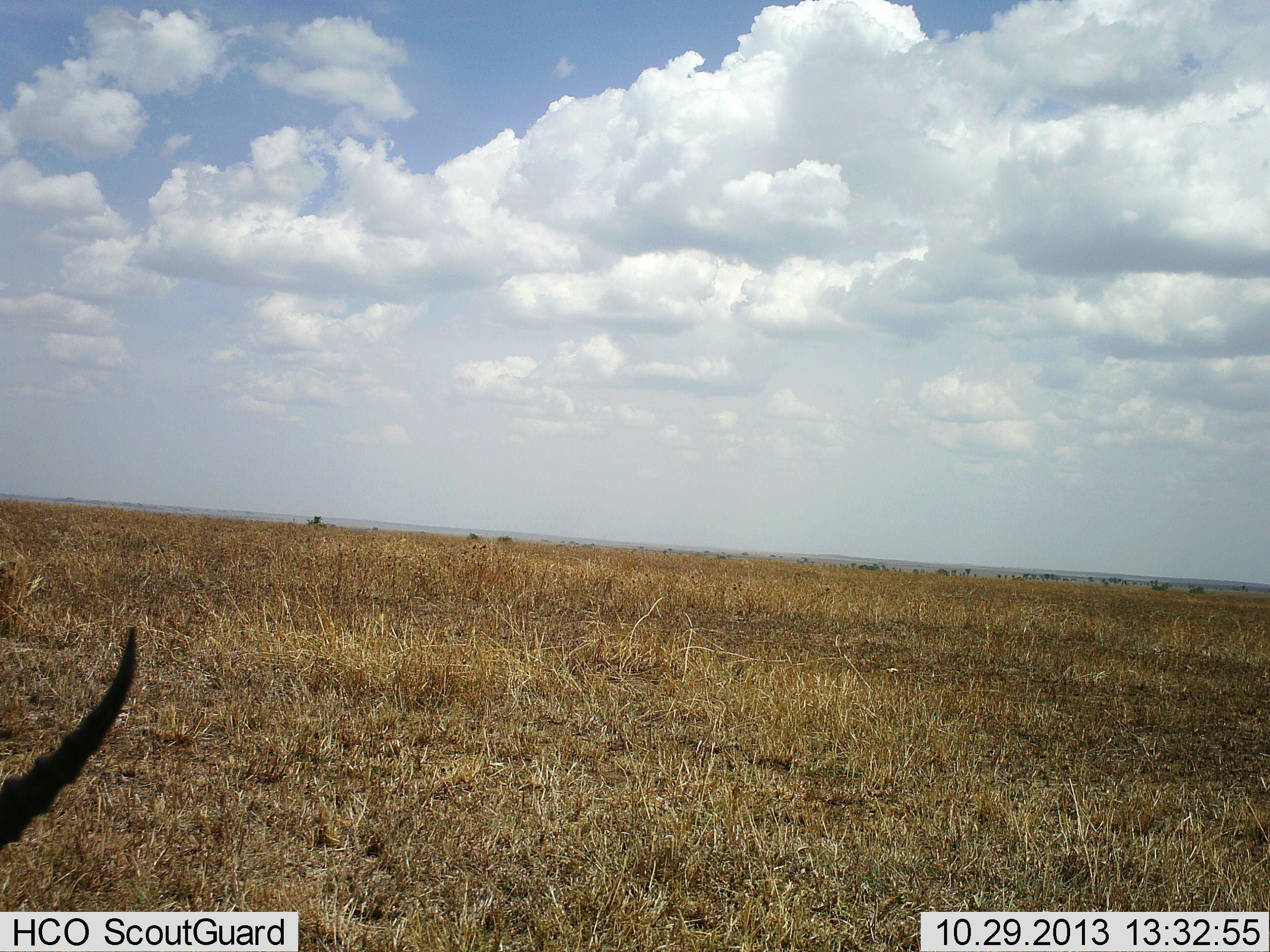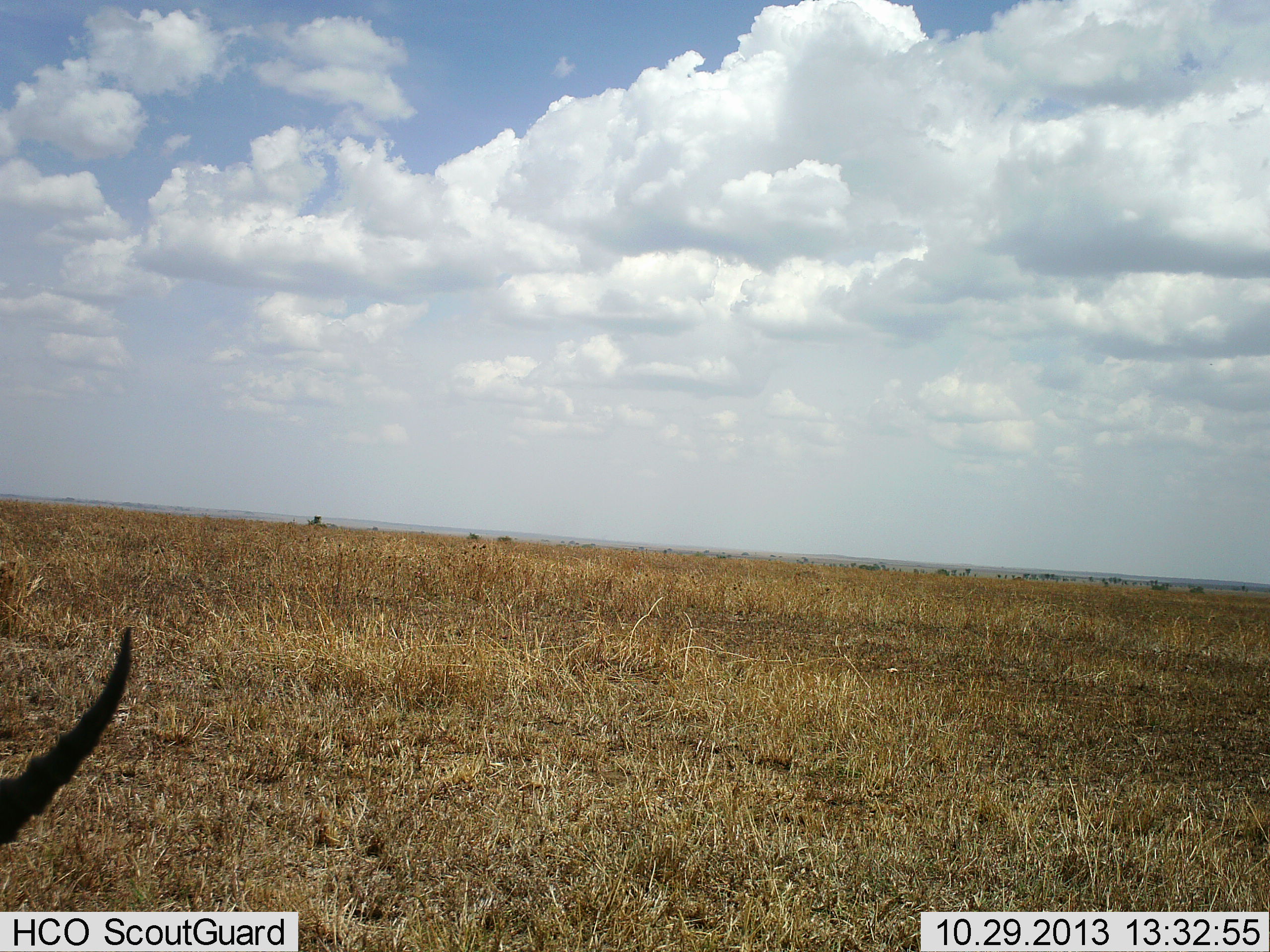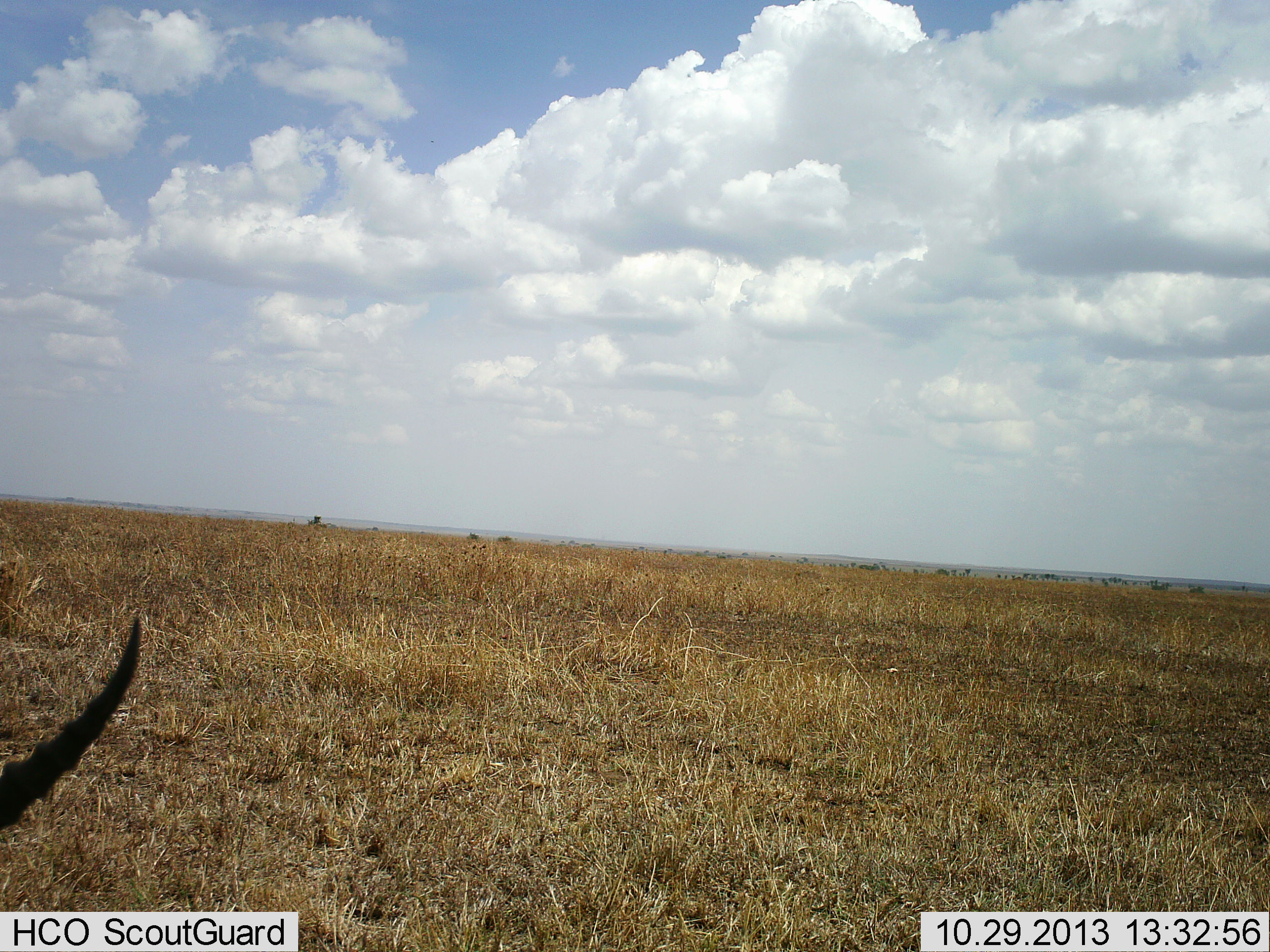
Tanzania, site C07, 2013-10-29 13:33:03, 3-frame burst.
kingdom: Animalia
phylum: Chordata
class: Mammalia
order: Artiodactyla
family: Bovidae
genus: Eudorcas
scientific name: Eudorcas thomsonii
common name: thomson's gazelle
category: gazellethomsons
Gazellethomsons (thomson's gazelle) (Eudorcas thomsonii), count 1. Behavior (volunteer vote fractions): standing 50%, resting 50%, moving 0%, interacting 0%. Young present (vote fraction): 0%. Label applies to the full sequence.